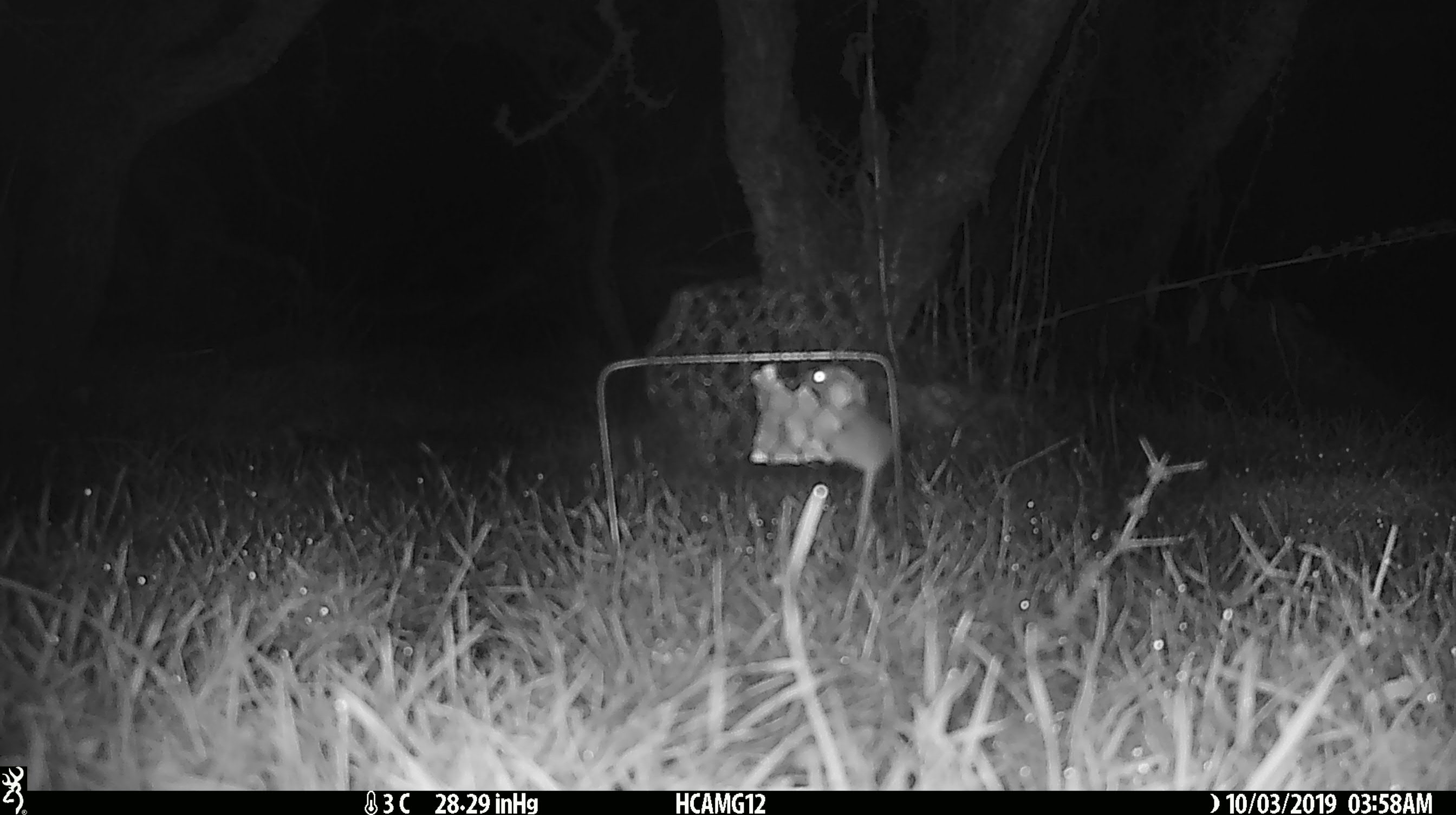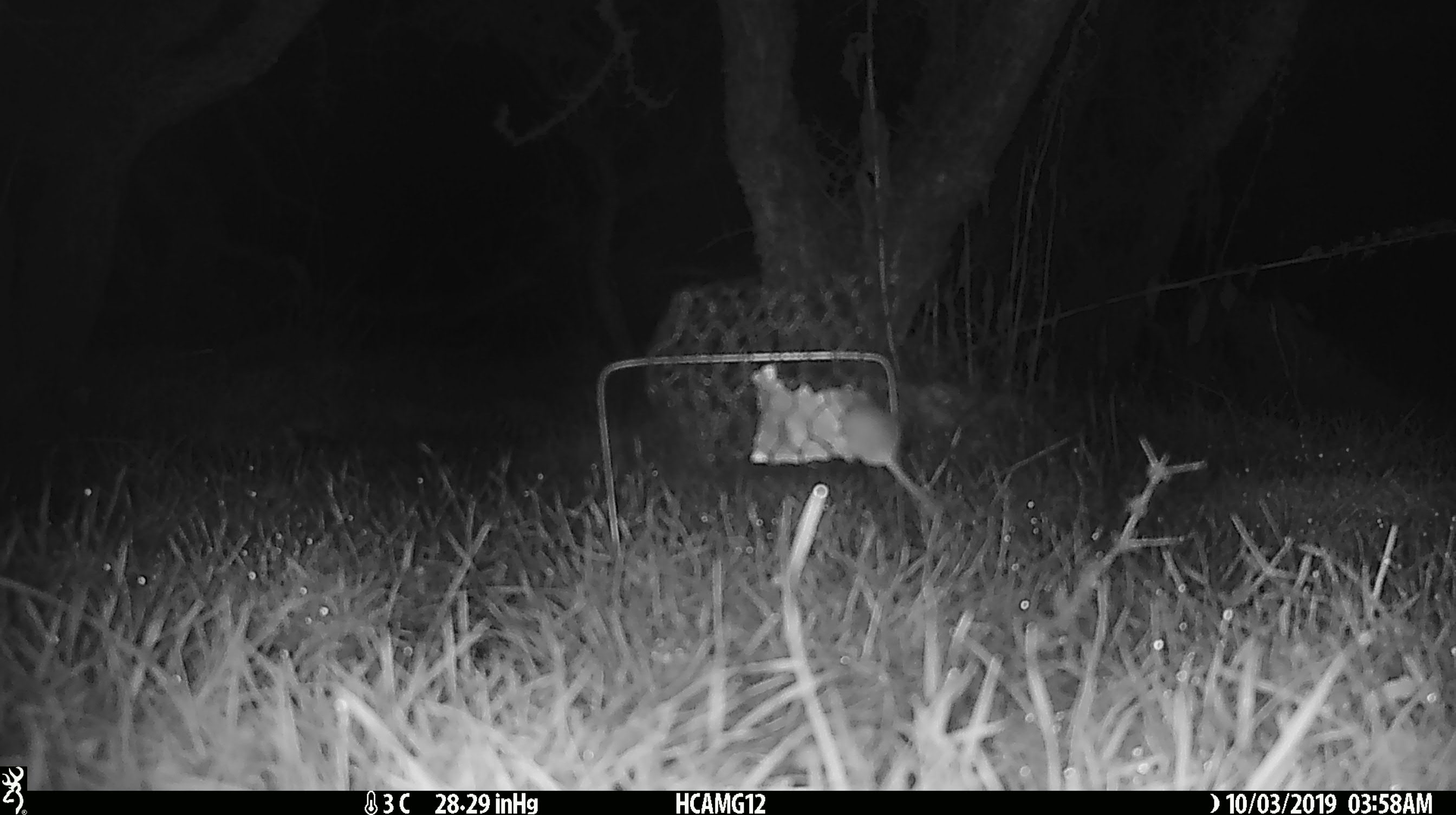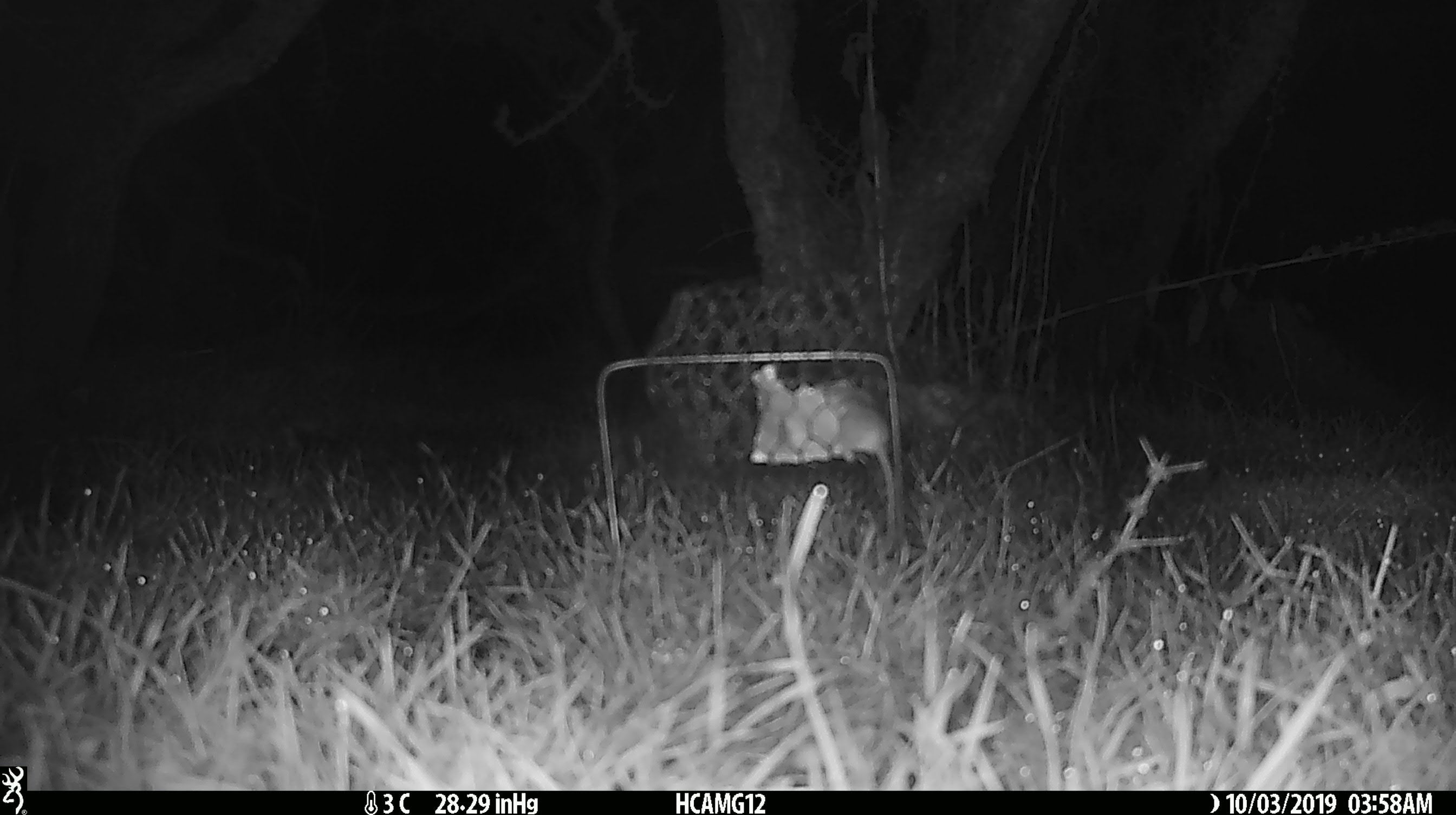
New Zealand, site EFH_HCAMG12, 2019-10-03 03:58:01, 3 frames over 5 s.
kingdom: Animalia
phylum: Chordata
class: Mammalia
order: Rodentia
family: Muridae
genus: Mus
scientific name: Mus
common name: mouse